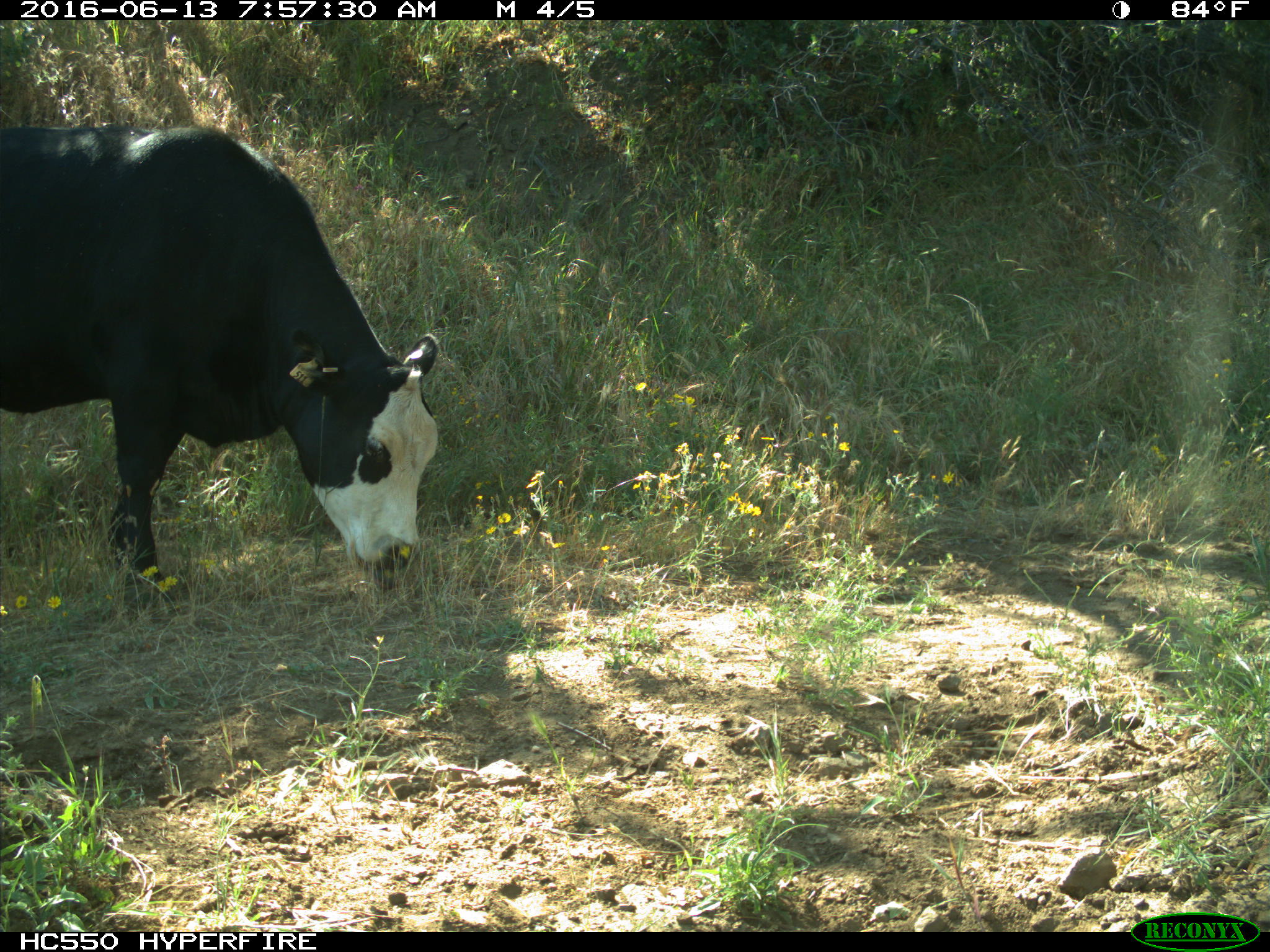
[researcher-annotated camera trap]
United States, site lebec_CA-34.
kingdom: Animalia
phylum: Chordata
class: Mammalia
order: Artiodactyla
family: Bovidae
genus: Bos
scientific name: Bos taurus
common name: domestic cow